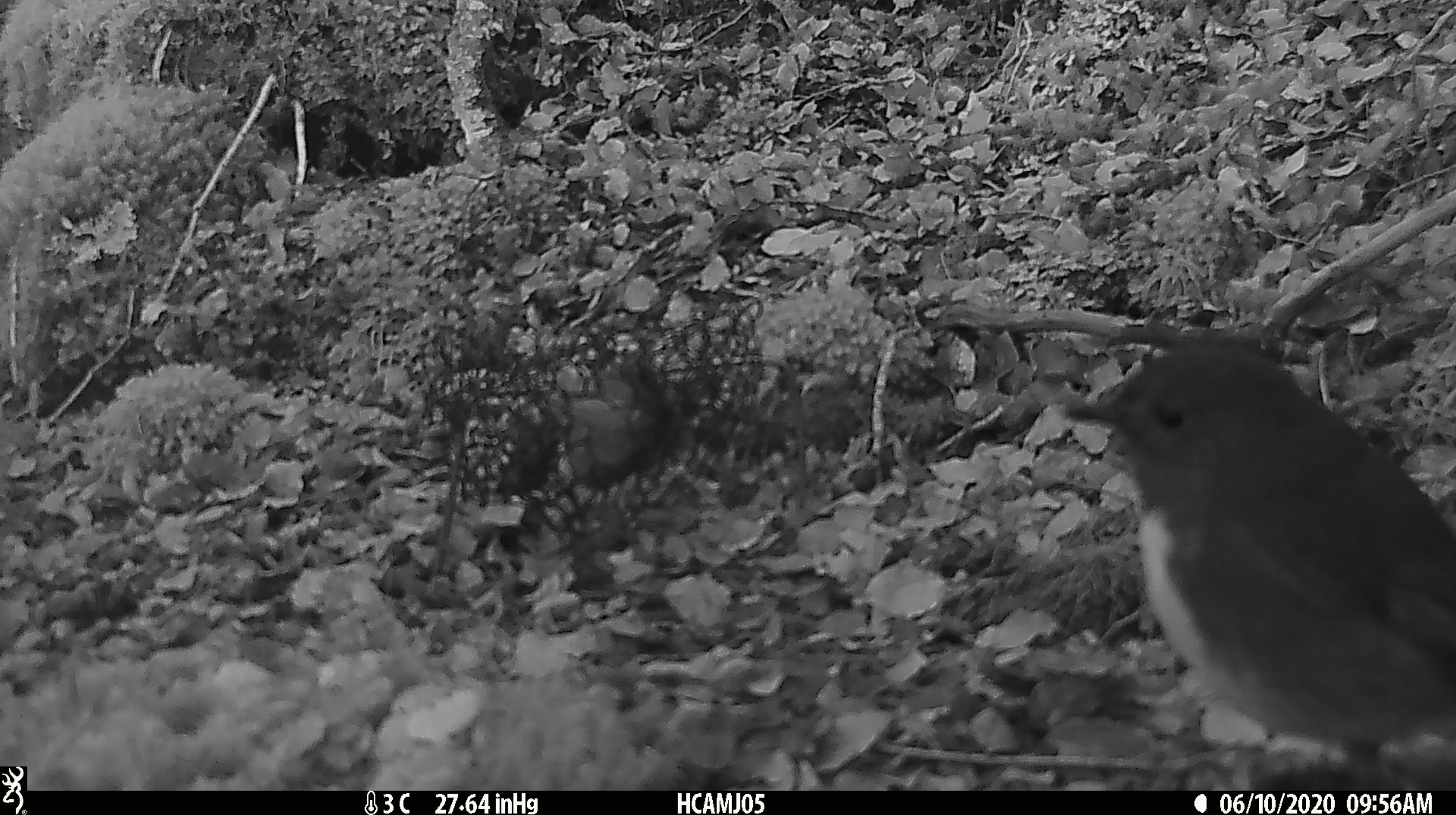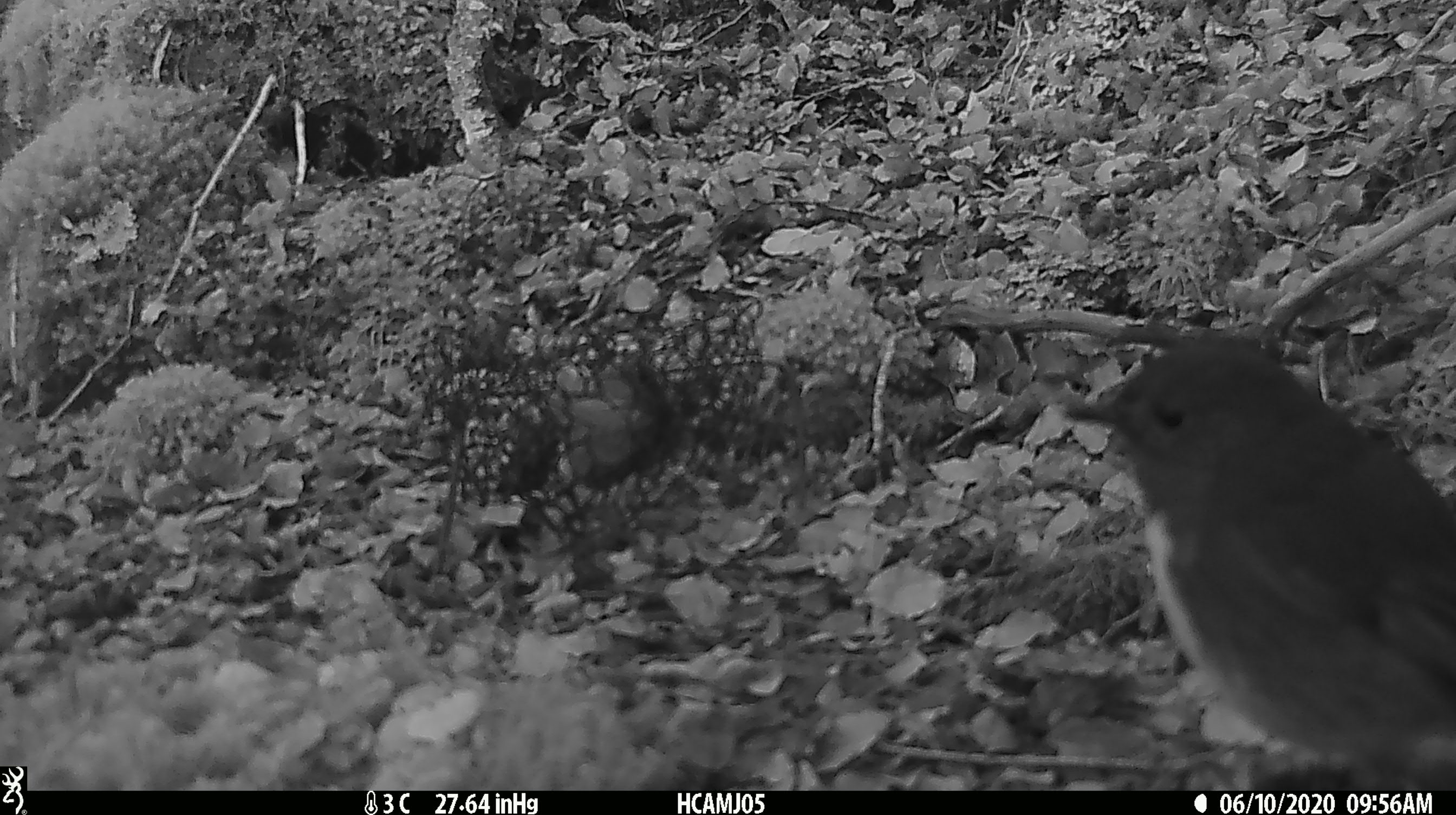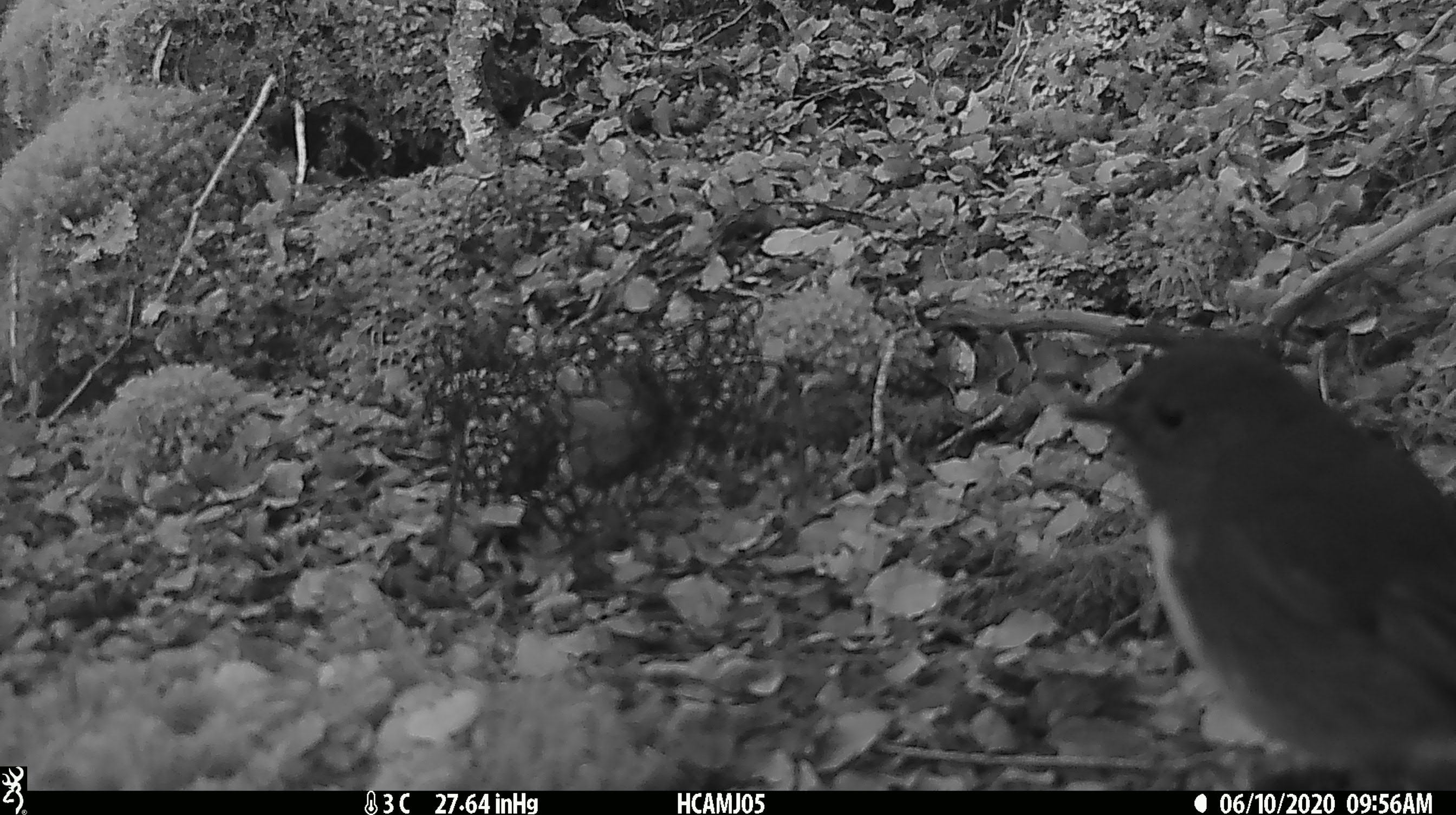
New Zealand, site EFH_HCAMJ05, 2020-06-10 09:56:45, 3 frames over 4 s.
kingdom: Animalia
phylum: Chordata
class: Aves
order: Passeriformes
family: Petroicidae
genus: Petroica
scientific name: Petroica australis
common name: new zealand robin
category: robin